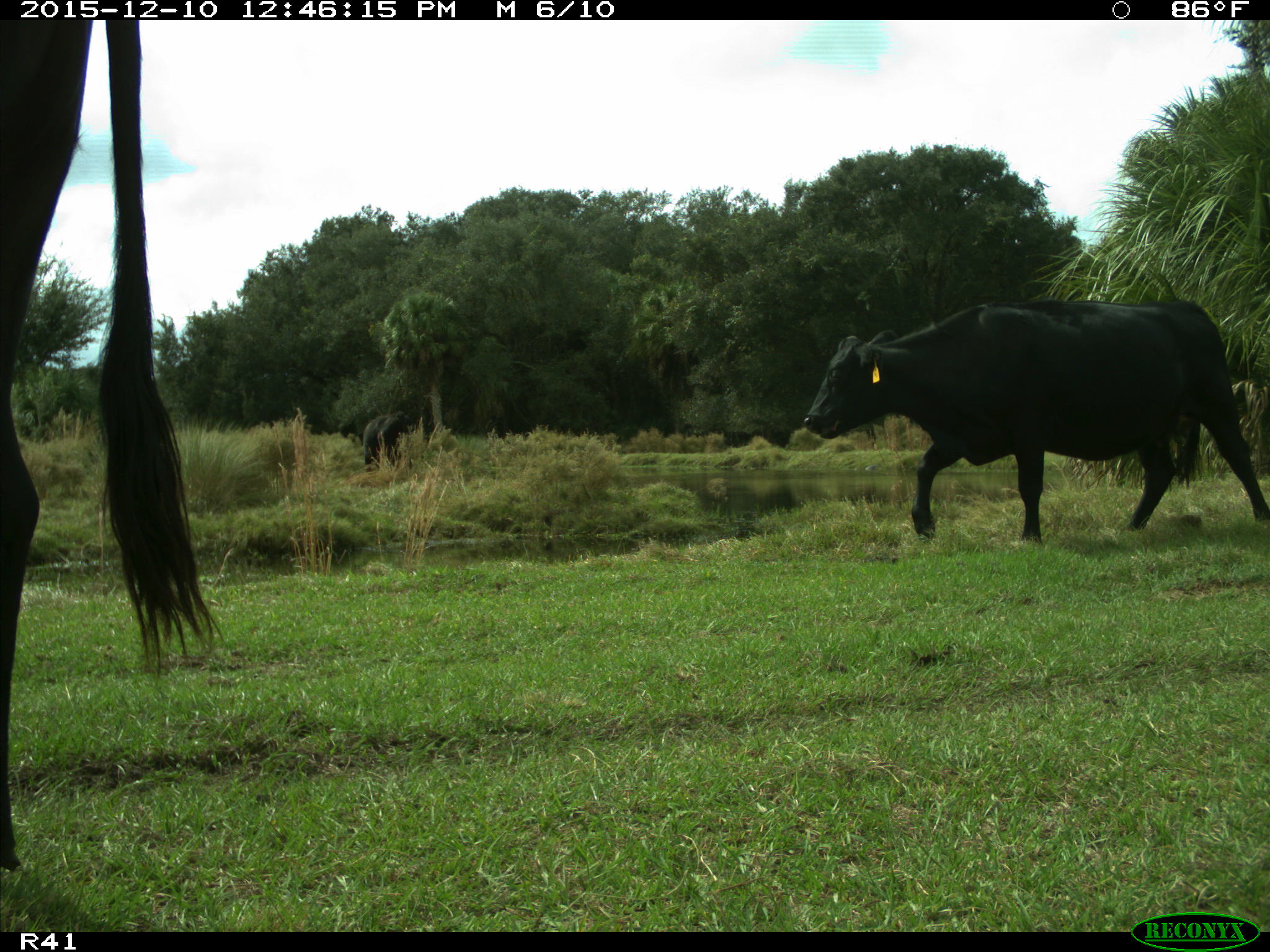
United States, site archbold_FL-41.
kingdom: Animalia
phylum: Chordata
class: Mammalia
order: Artiodactyla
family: Bovidae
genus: Bos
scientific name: Bos taurus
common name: domestic cow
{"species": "Bos taurus (domestic cow)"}